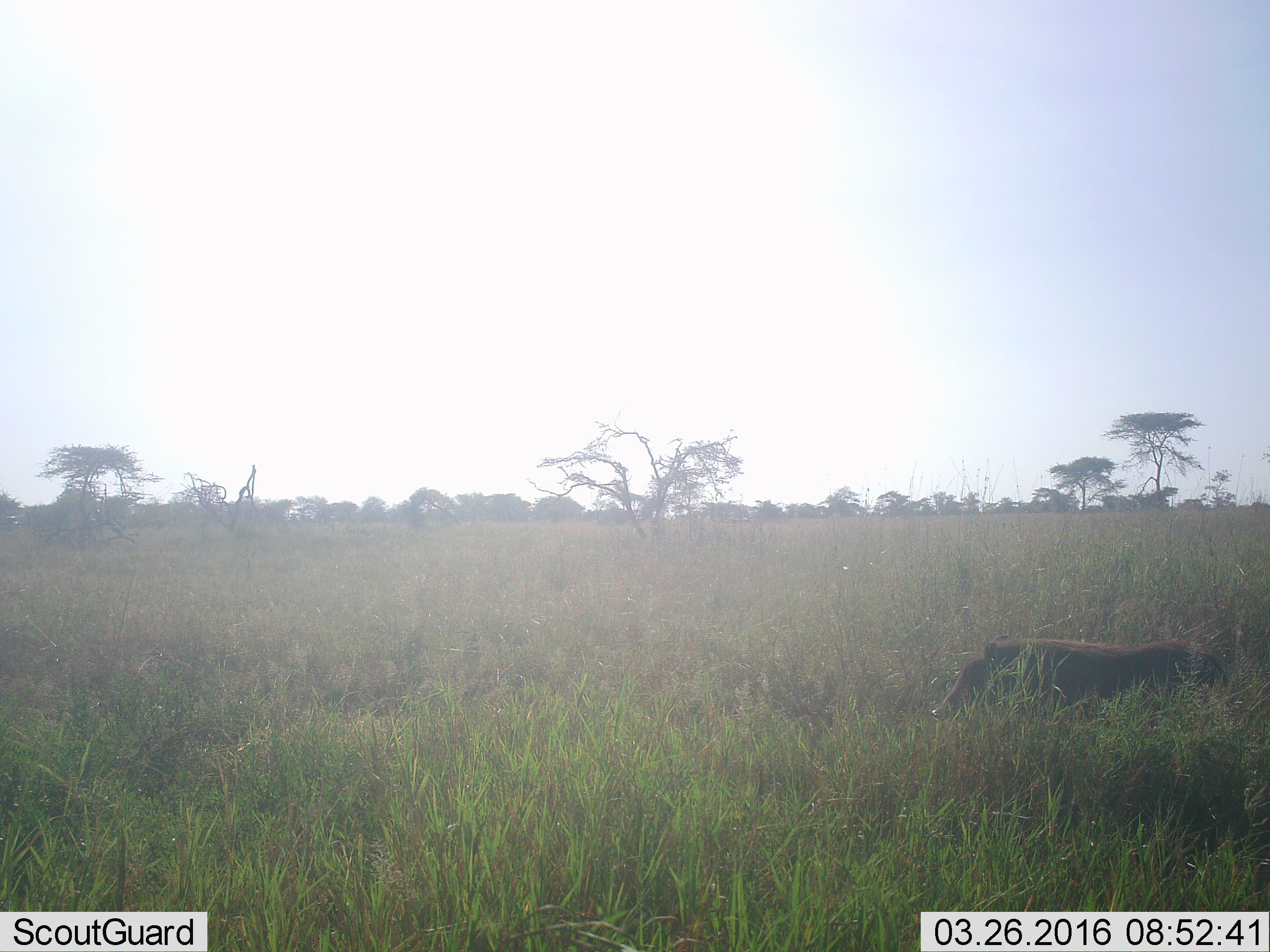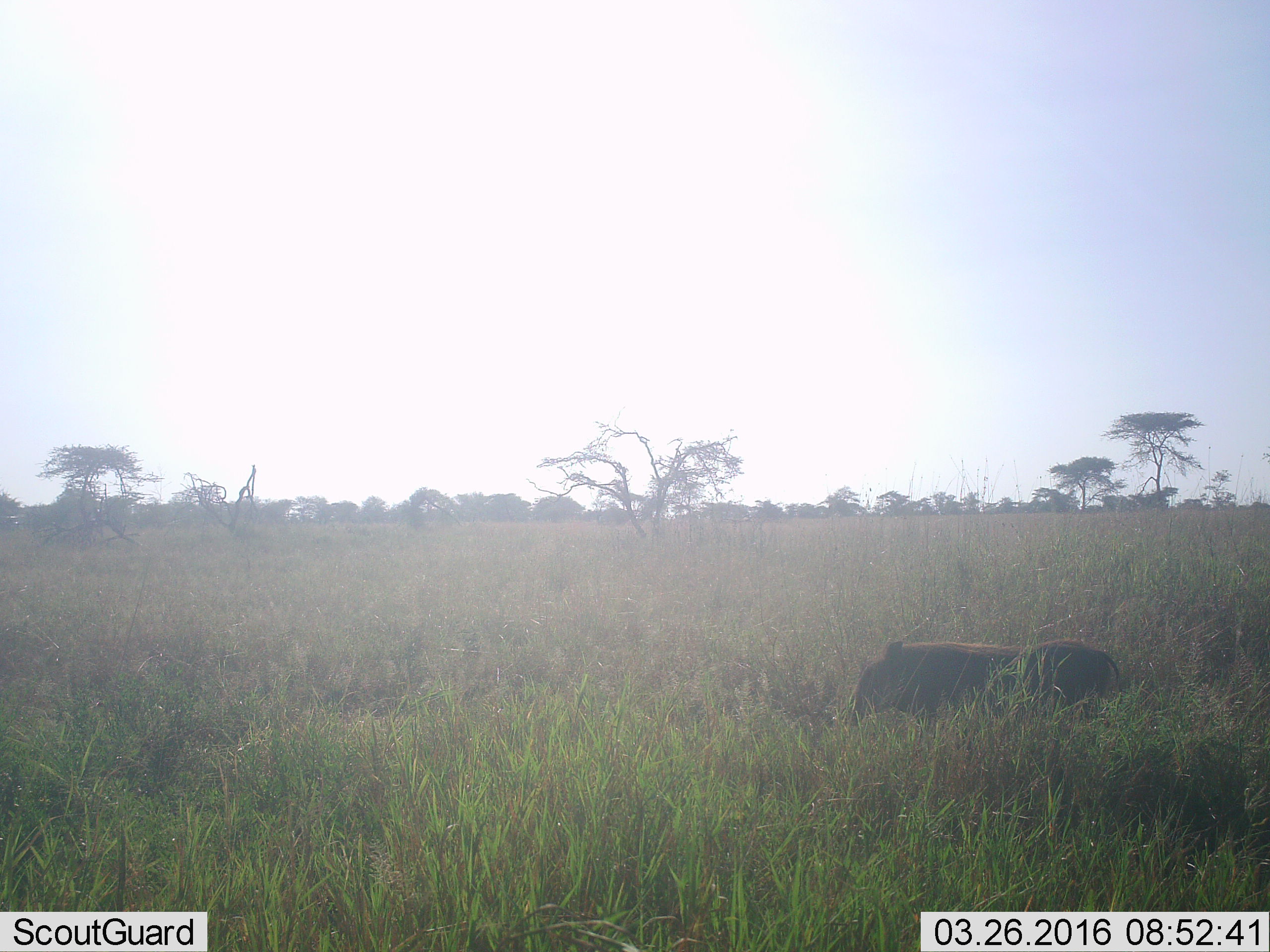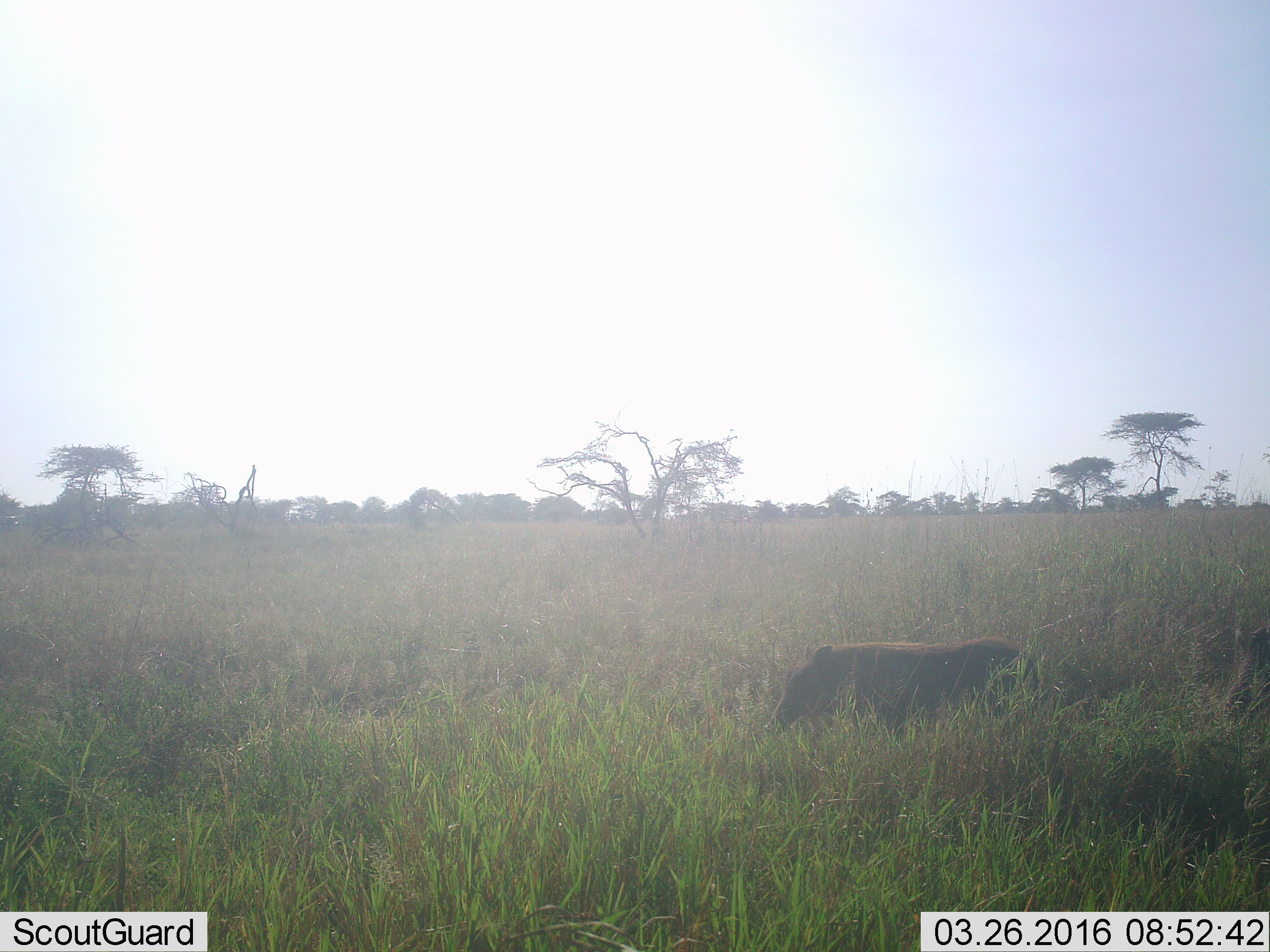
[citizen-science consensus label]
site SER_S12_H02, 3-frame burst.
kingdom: Animalia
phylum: Chordata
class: Mammalia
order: Artiodactyla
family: Suidae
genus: Phacochoerus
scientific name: Phacochoerus africanus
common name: warthog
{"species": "warthog (Phacochoerus africanus)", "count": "1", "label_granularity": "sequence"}